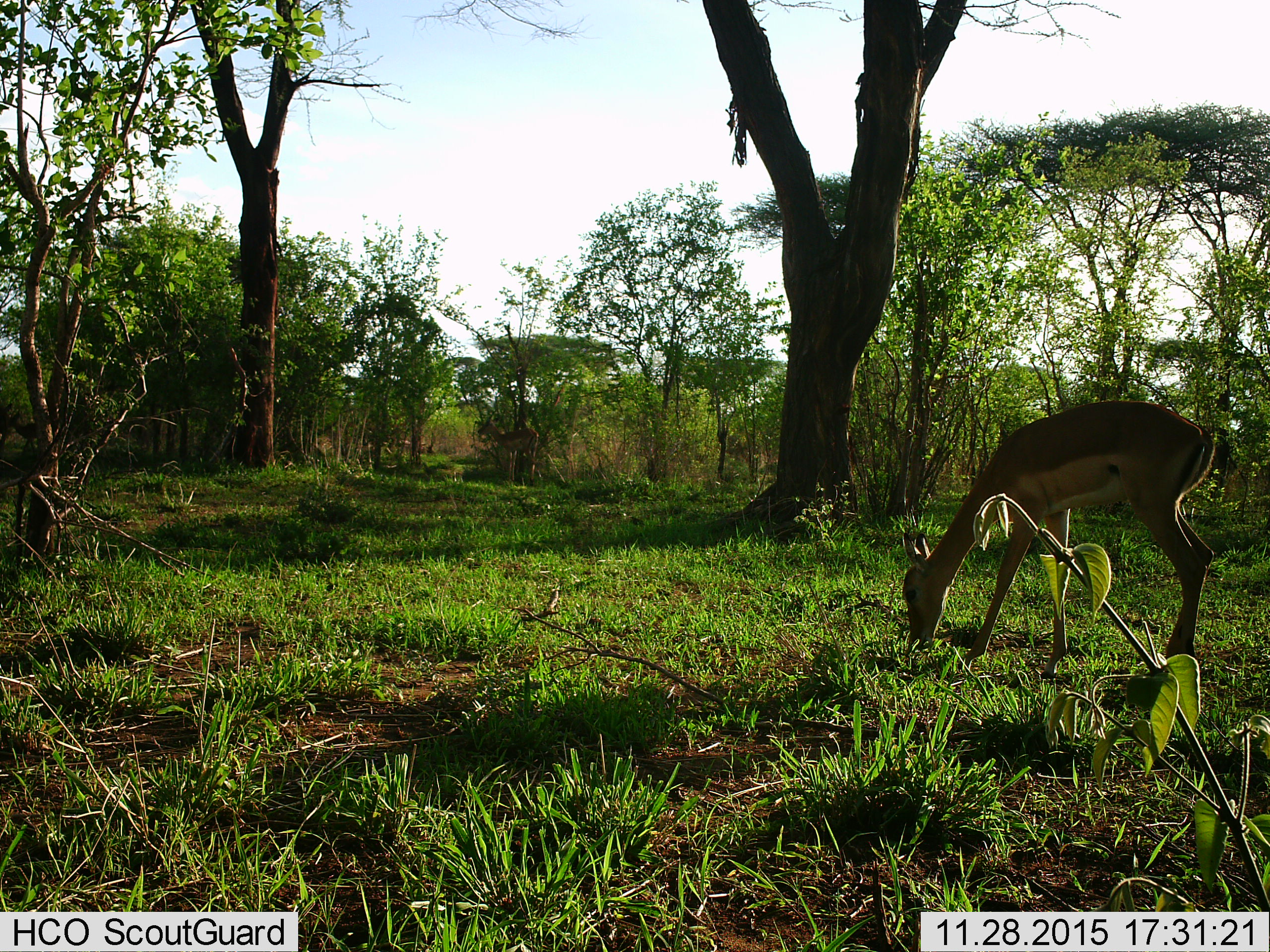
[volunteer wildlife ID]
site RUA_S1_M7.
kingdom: Animalia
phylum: Chordata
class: Mammalia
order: Artiodactyla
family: Bovidae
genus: Aepyceros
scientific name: Aepyceros melampus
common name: impala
Impala (Aepyceros melampus), count 1. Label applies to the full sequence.